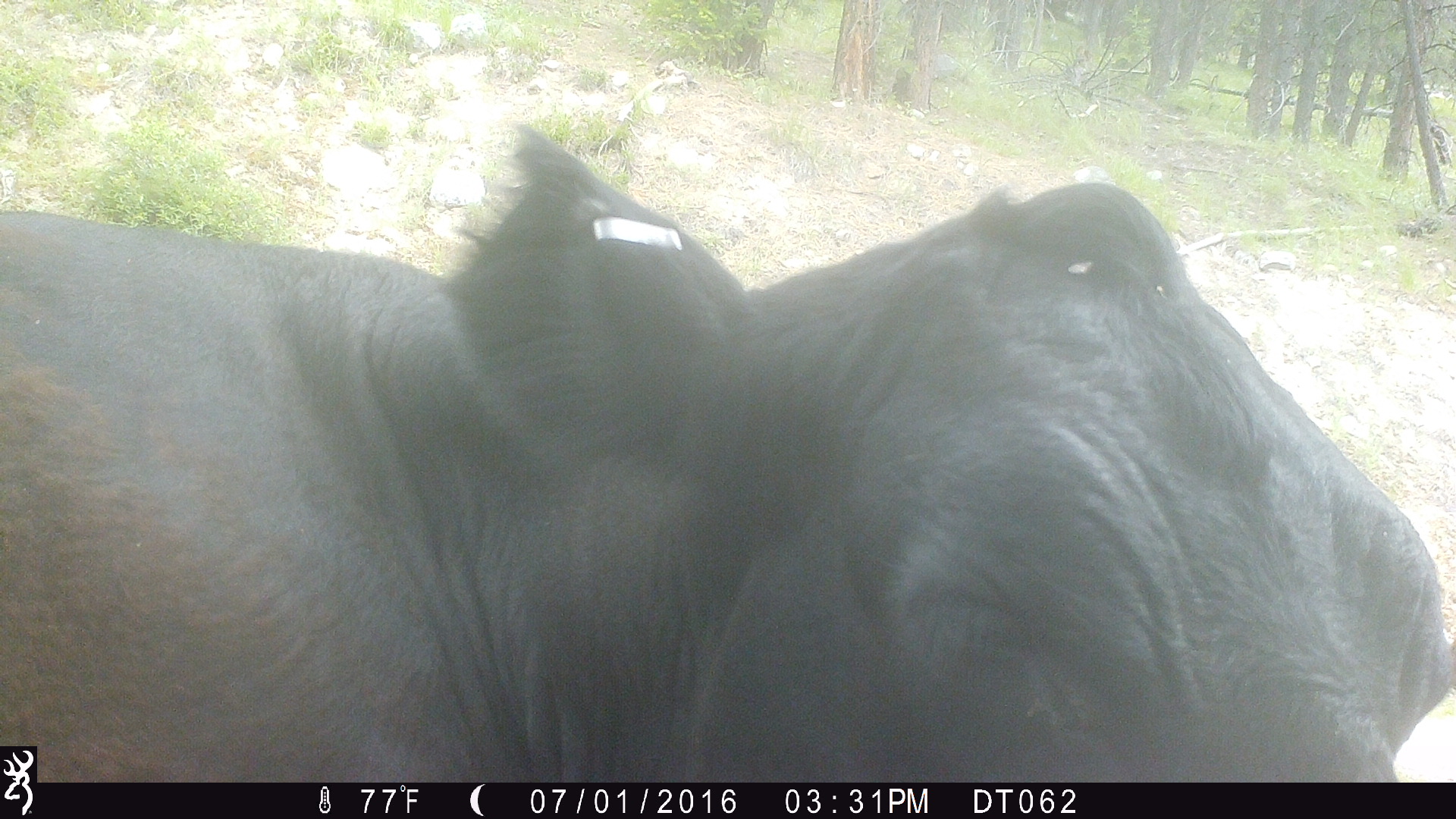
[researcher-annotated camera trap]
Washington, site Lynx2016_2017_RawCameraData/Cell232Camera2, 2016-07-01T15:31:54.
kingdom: Animalia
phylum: Chordata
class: Mammalia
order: Artiodactyla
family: Bovidae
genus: Bos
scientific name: Bos taurus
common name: domestic cattle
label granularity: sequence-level